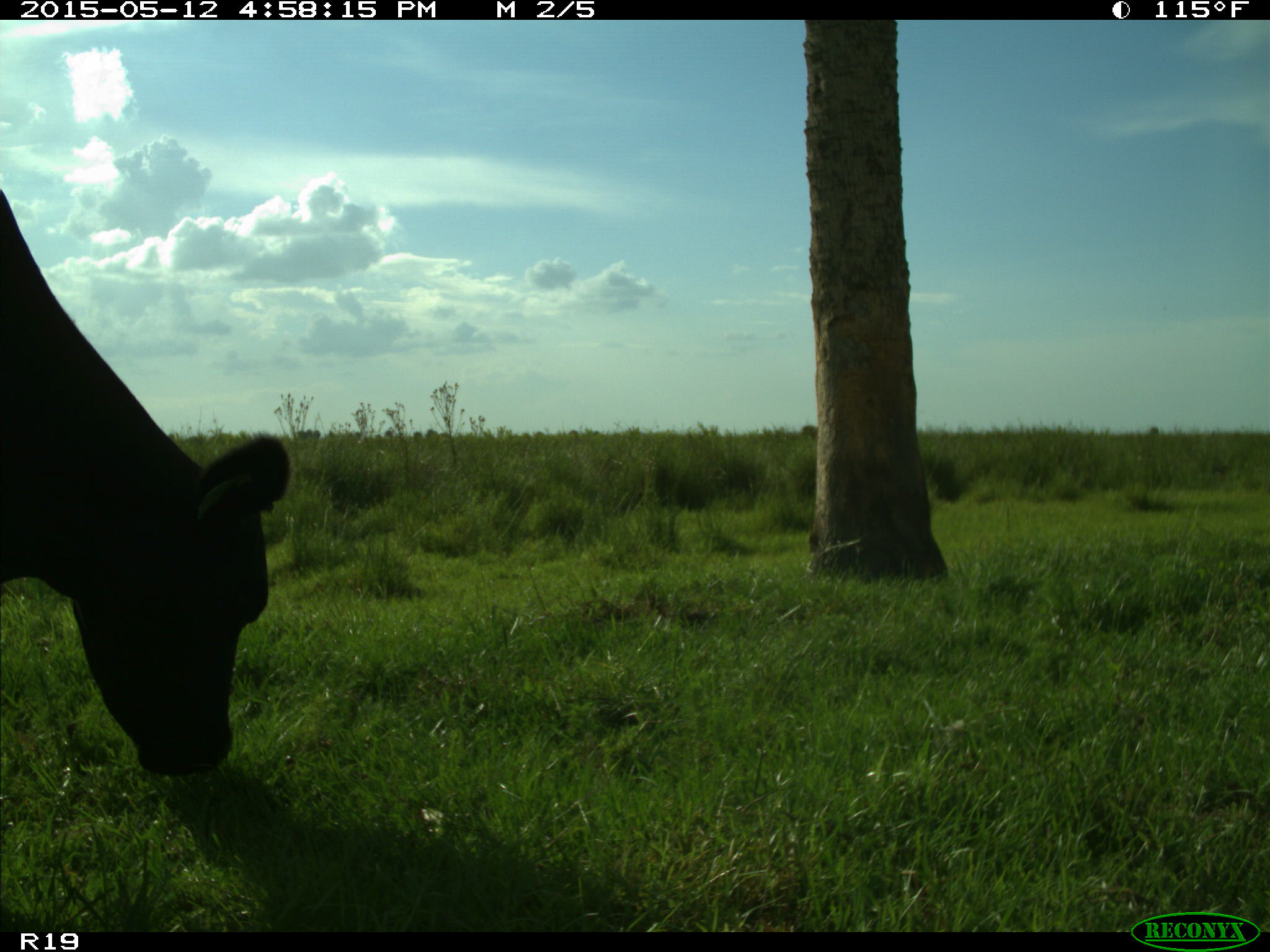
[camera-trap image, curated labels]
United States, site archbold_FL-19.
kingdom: Animalia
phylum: Chordata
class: Mammalia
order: Artiodactyla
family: Bovidae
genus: Bos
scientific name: Bos taurus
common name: domestic cow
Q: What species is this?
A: Bos taurus (domestic cow).